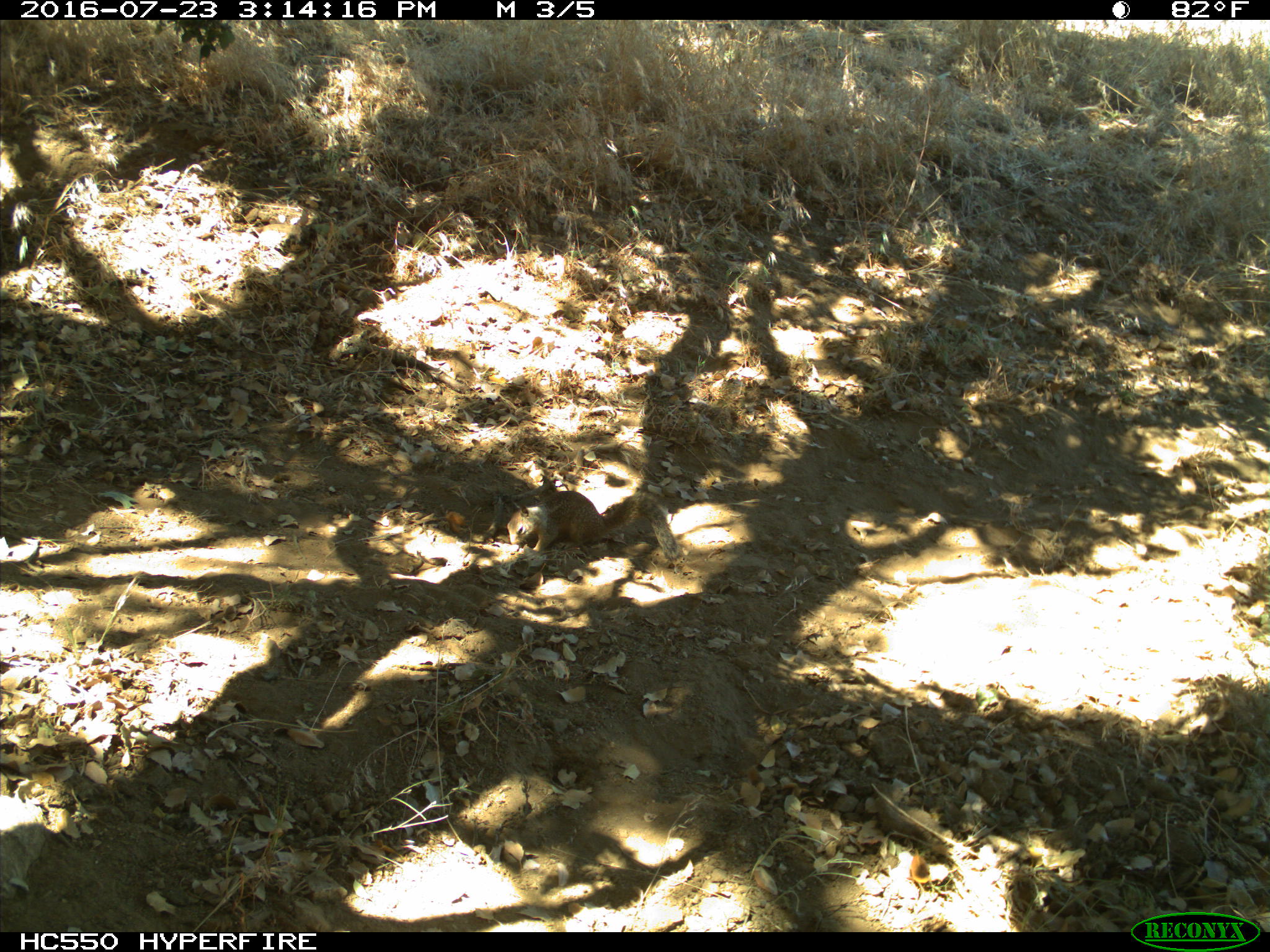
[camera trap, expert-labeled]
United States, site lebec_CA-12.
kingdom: Animalia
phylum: Chordata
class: Mammalia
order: Rodentia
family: Sciuridae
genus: Otospermophilus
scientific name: Otospermophilus beecheyi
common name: california ground squirrel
Otospermophilus beecheyi (california ground squirrel).